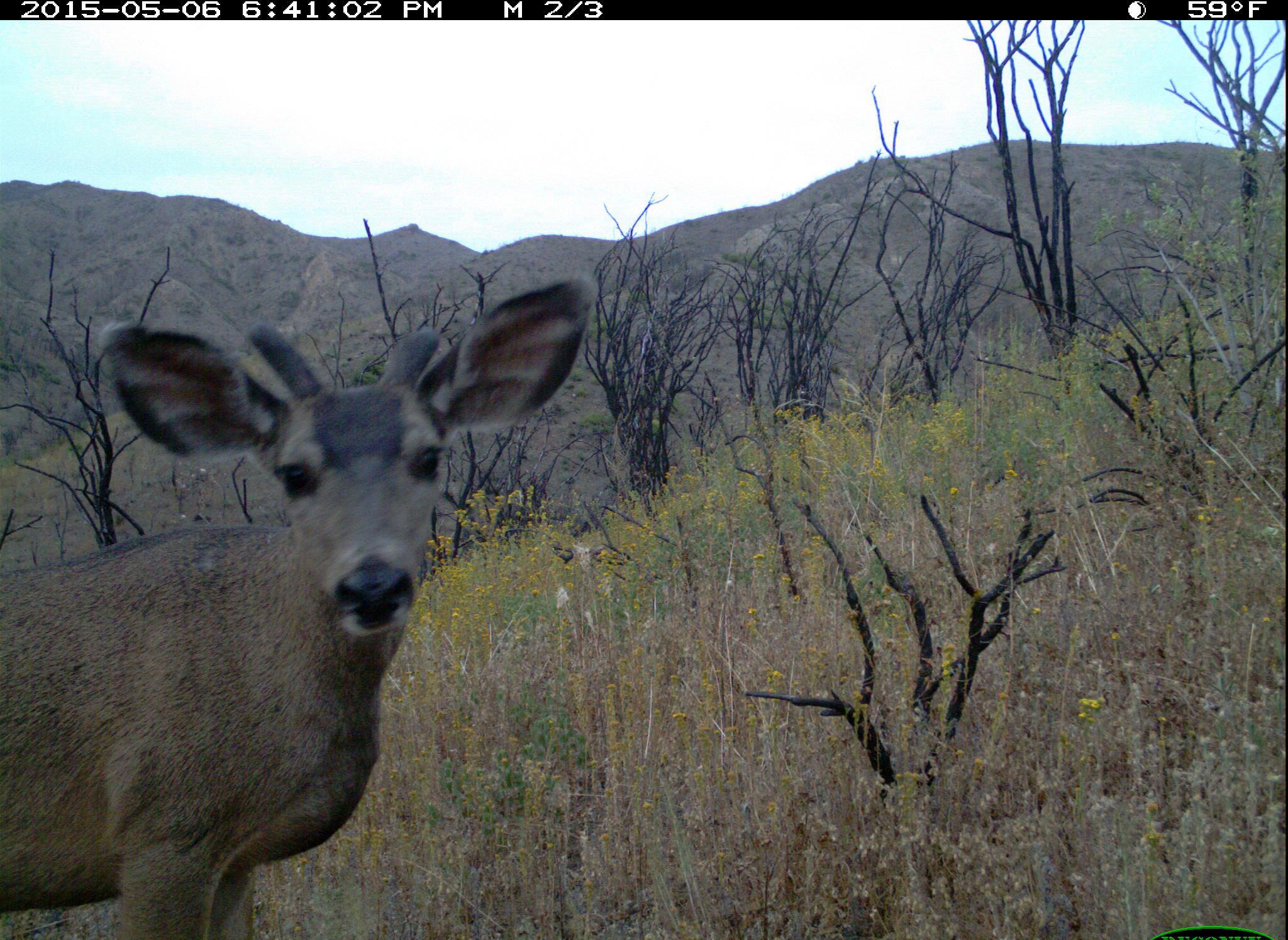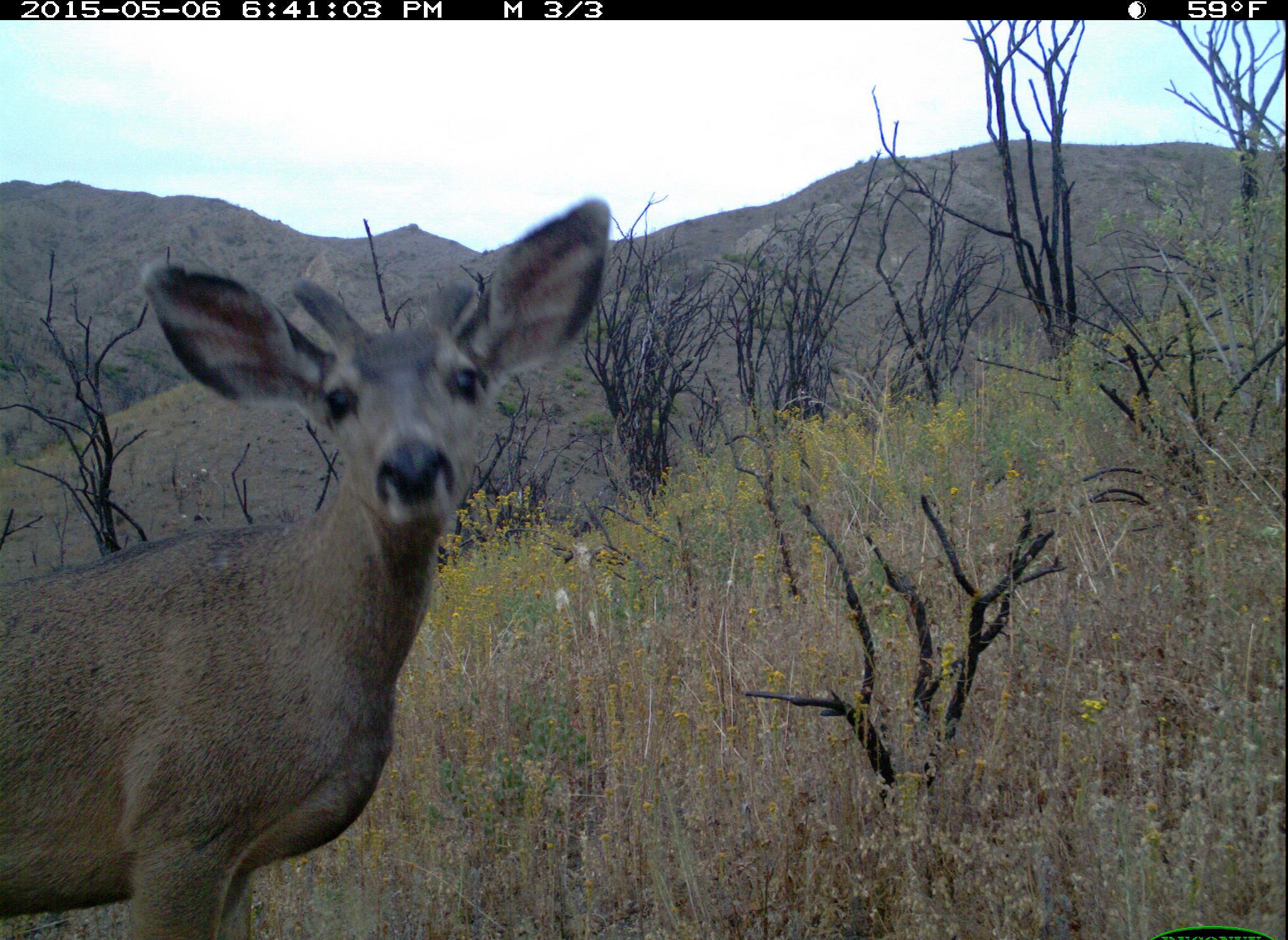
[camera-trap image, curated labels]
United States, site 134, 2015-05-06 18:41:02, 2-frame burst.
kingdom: Animalia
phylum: Chordata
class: Mammalia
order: Artiodactyla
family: Cervidae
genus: Odocoileus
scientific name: Odocoileus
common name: deer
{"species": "deer (Odocoileus)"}